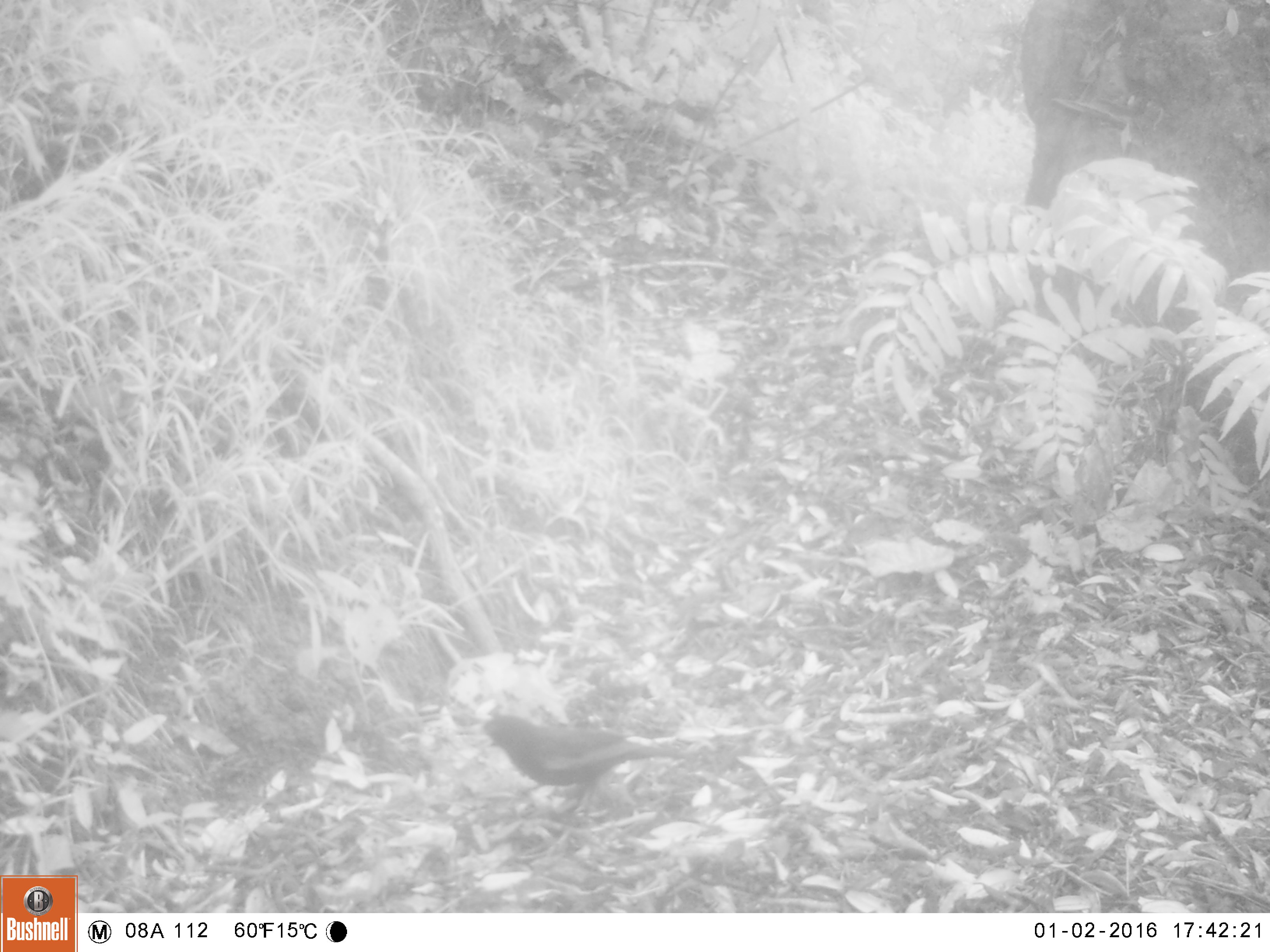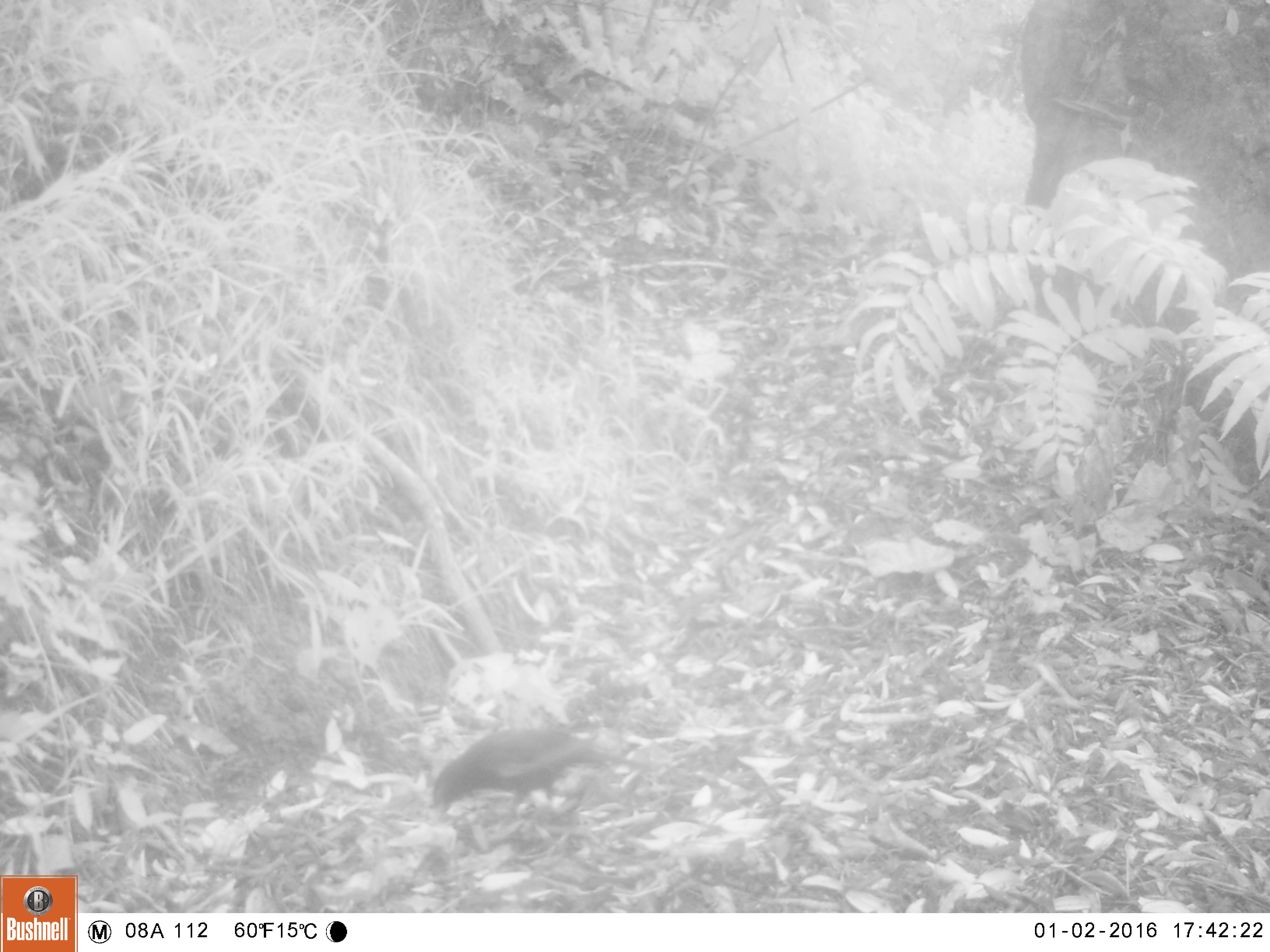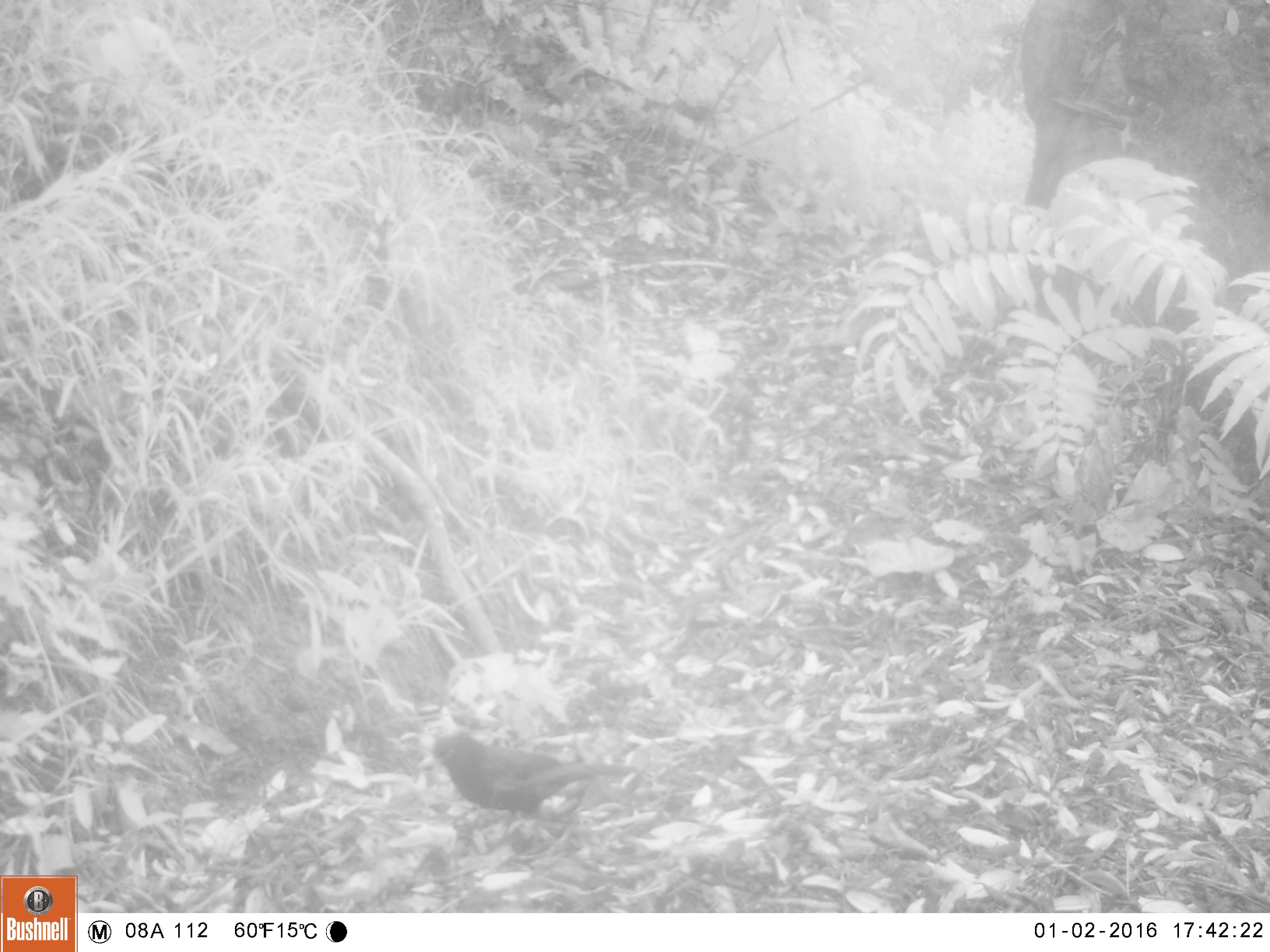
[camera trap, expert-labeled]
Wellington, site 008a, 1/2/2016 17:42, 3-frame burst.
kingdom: Animalia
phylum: Chordata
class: Aves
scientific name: Aves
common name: bird